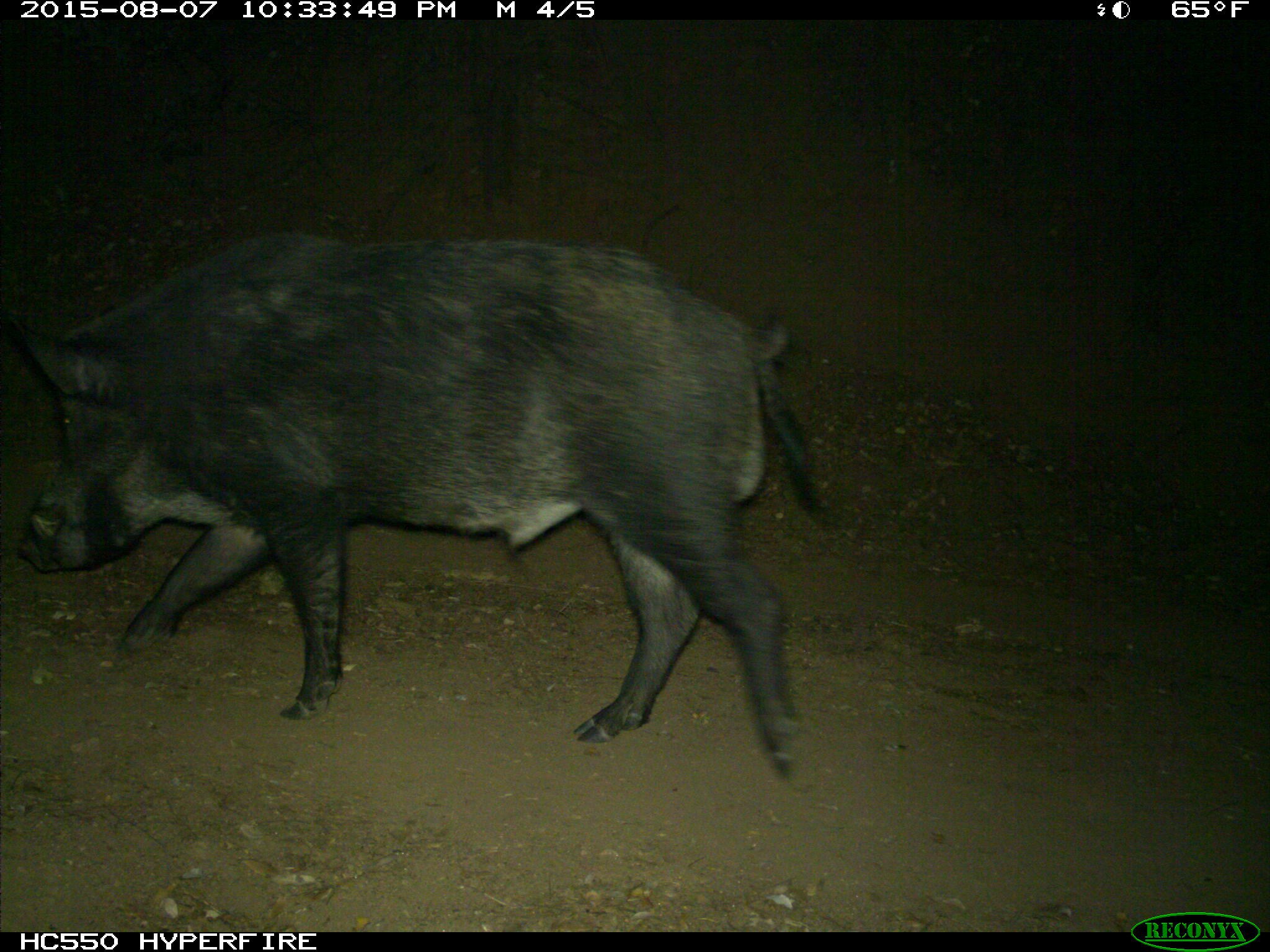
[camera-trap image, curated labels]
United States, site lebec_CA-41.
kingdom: Animalia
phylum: Chordata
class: Mammalia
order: Artiodactyla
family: Suidae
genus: Sus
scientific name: Sus scrofa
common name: wild boar